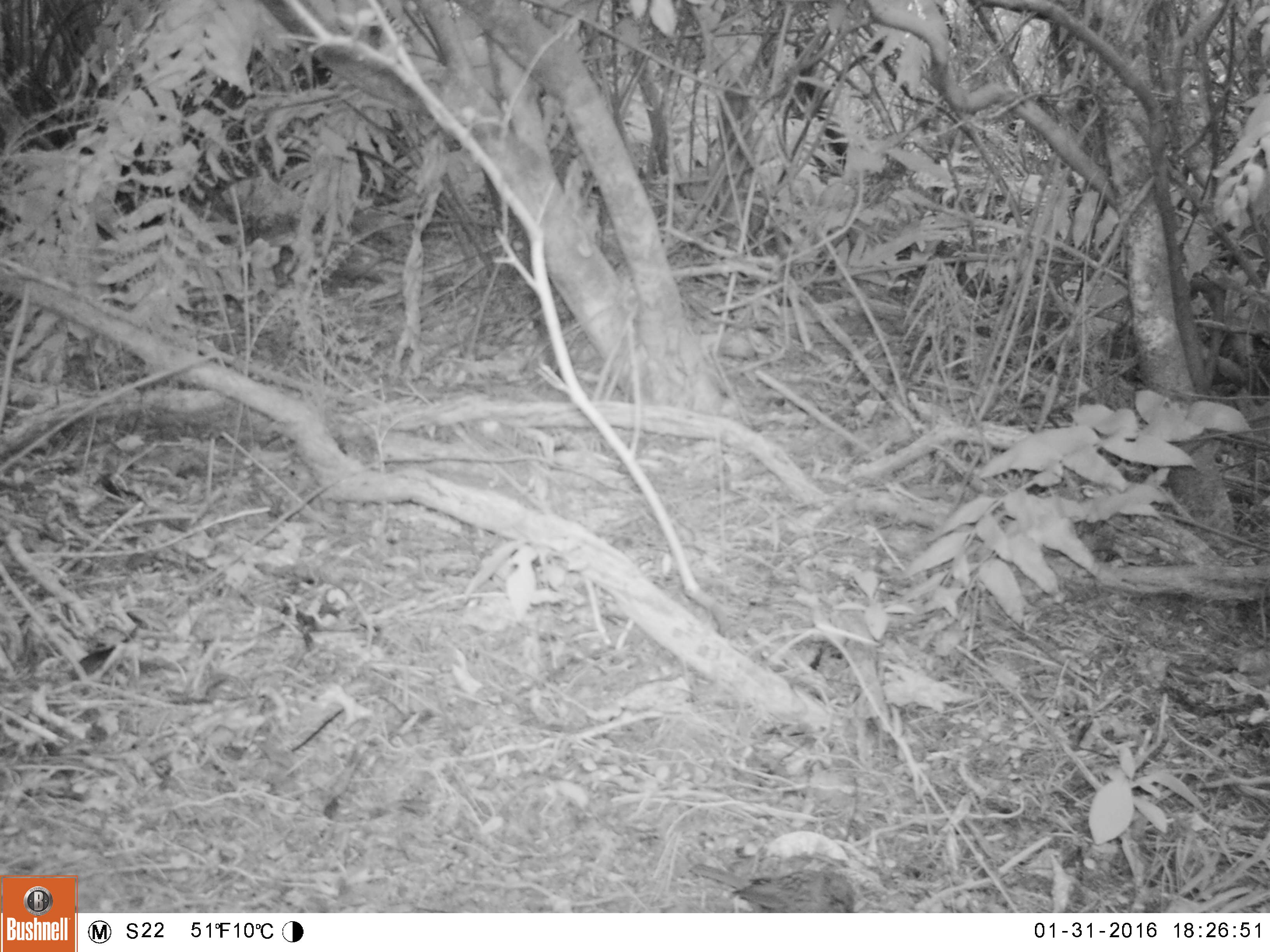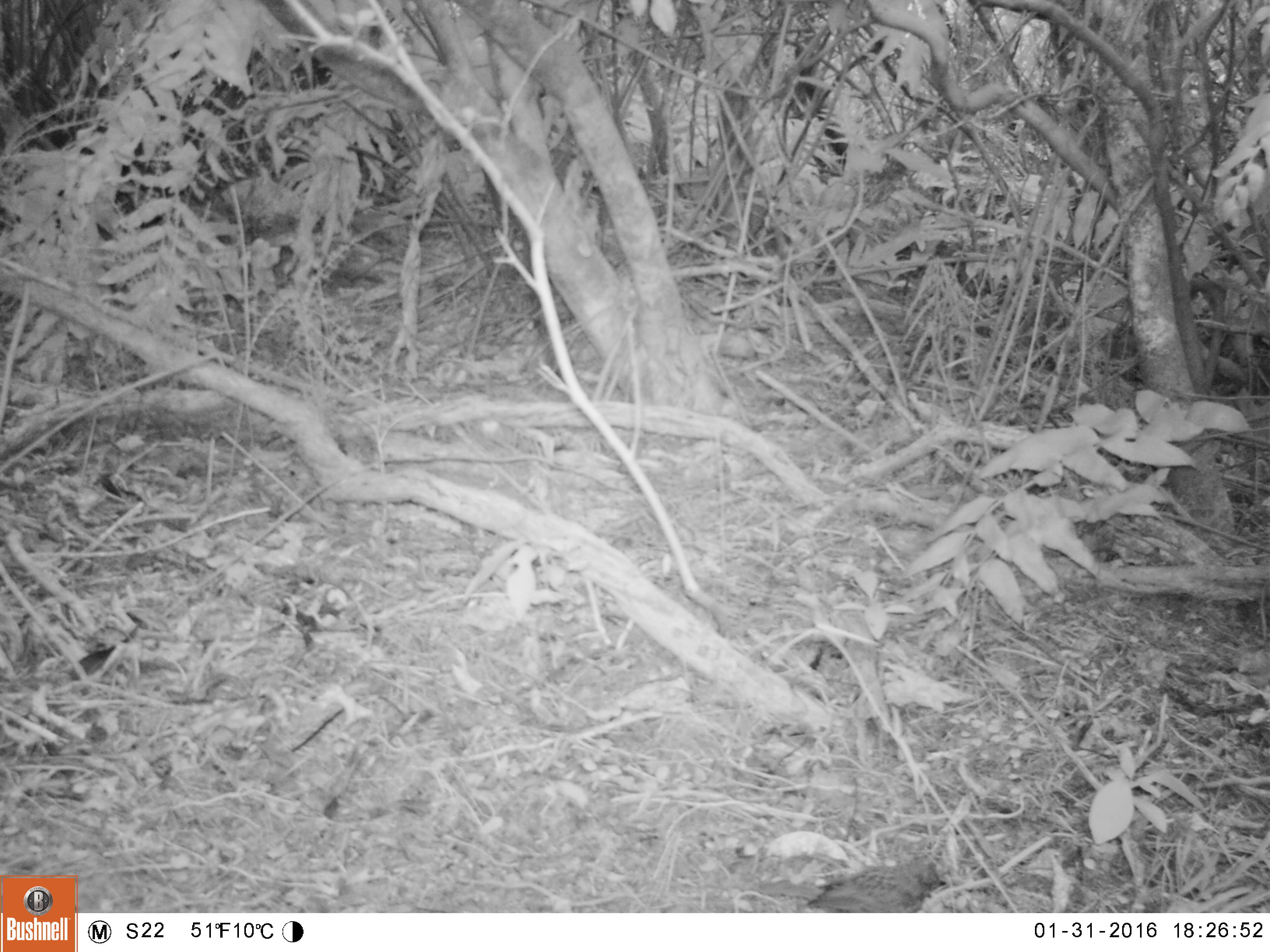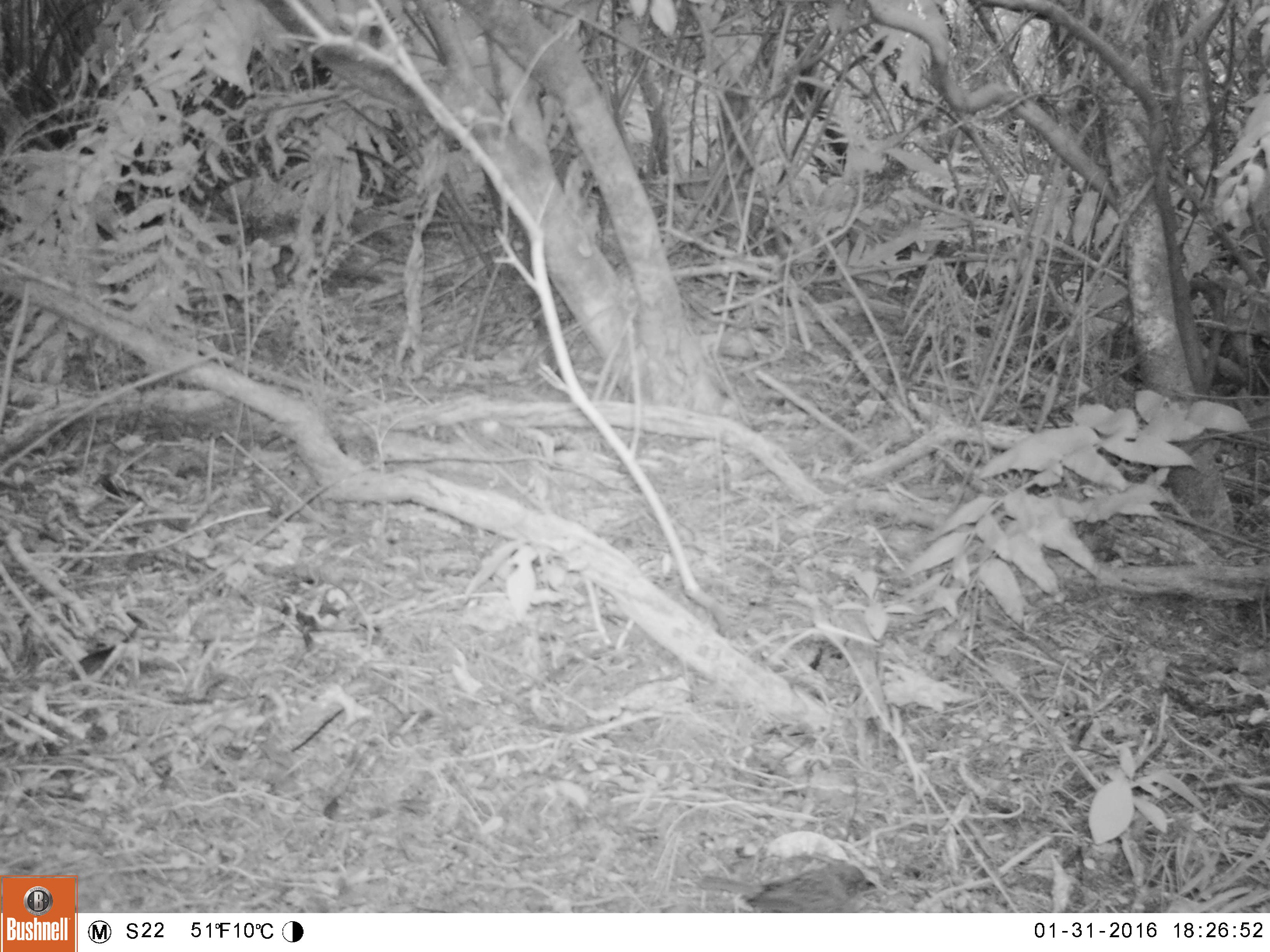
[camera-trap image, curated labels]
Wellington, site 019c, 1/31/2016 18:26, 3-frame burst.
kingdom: Animalia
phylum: Chordata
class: Aves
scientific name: Aves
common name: bird